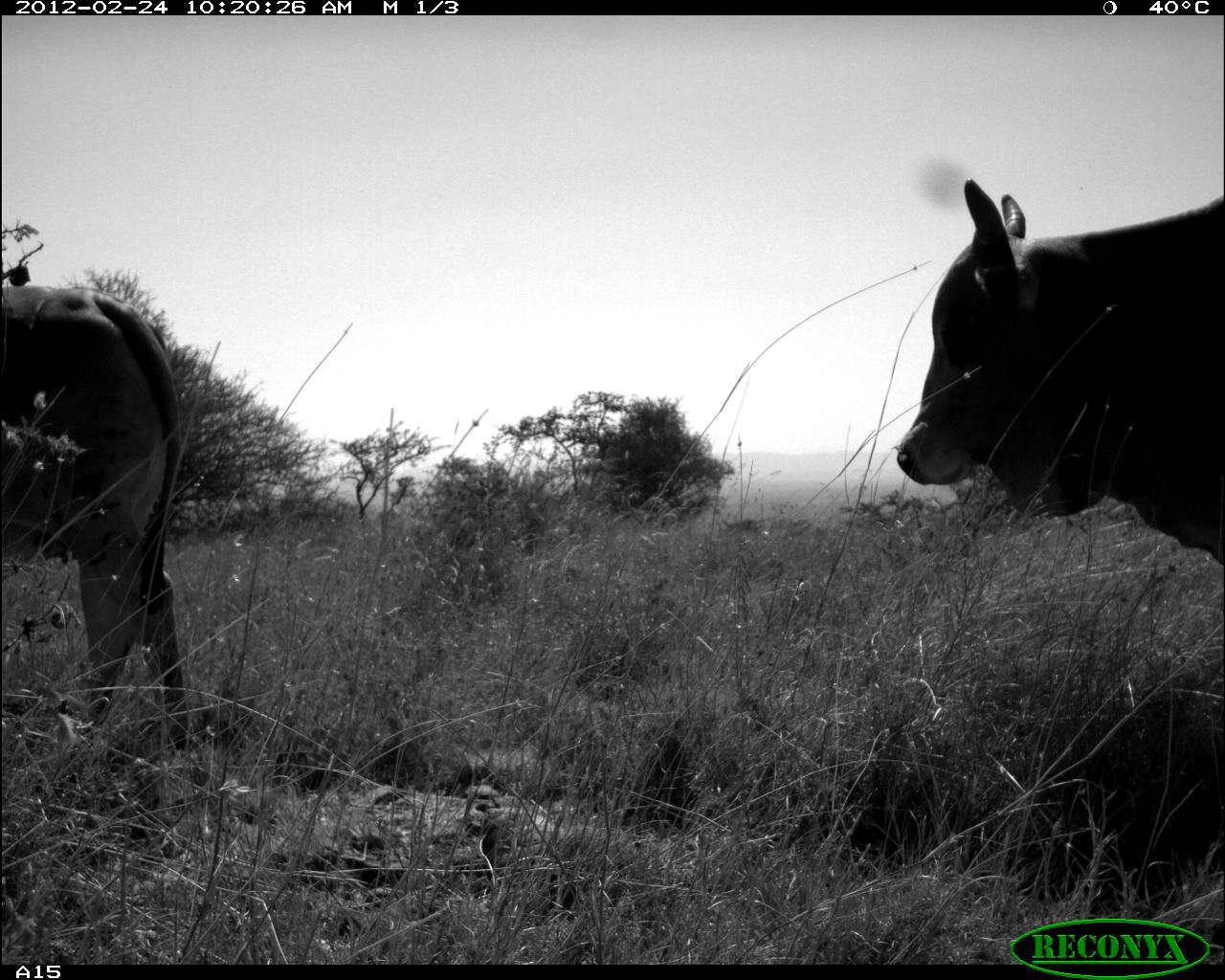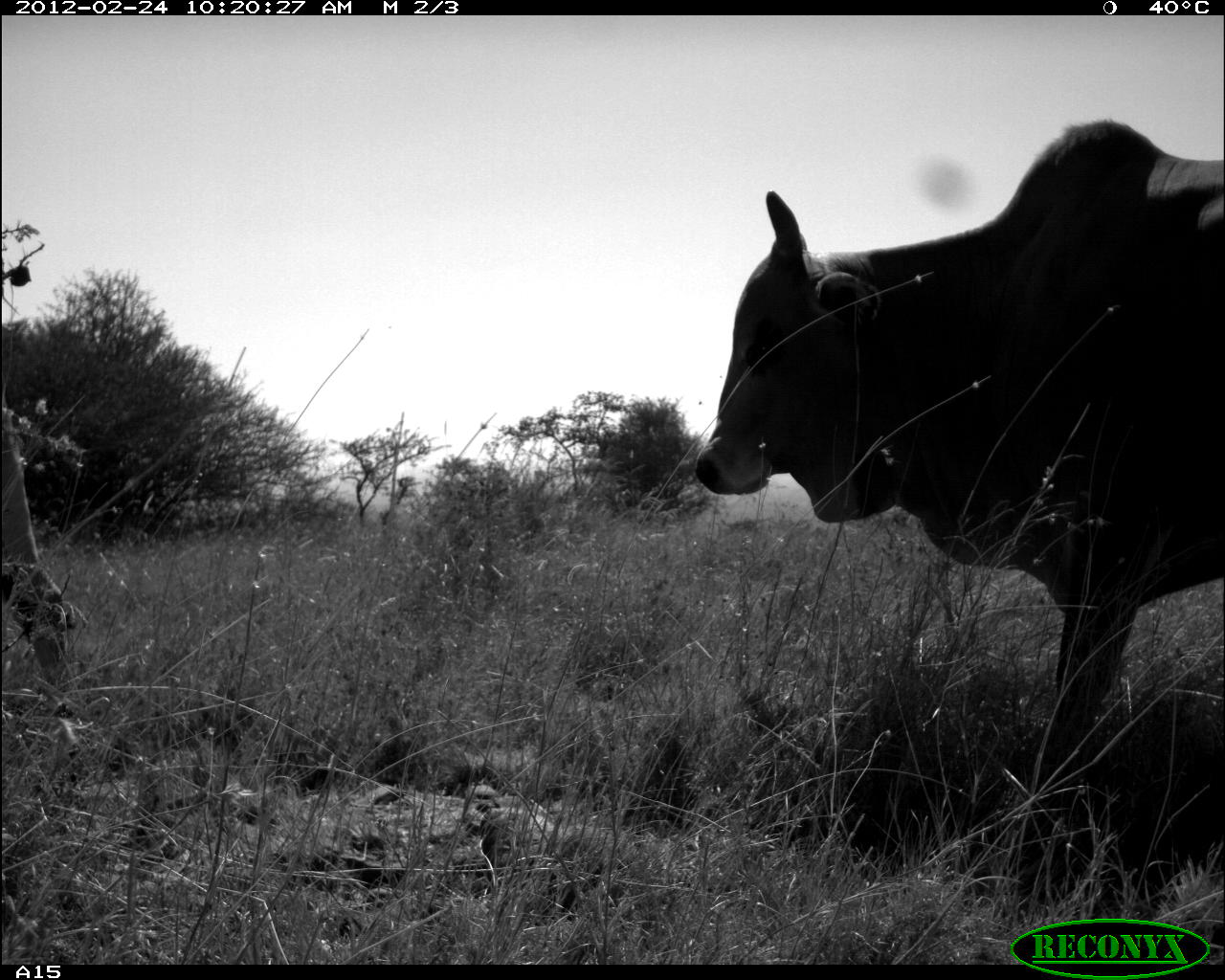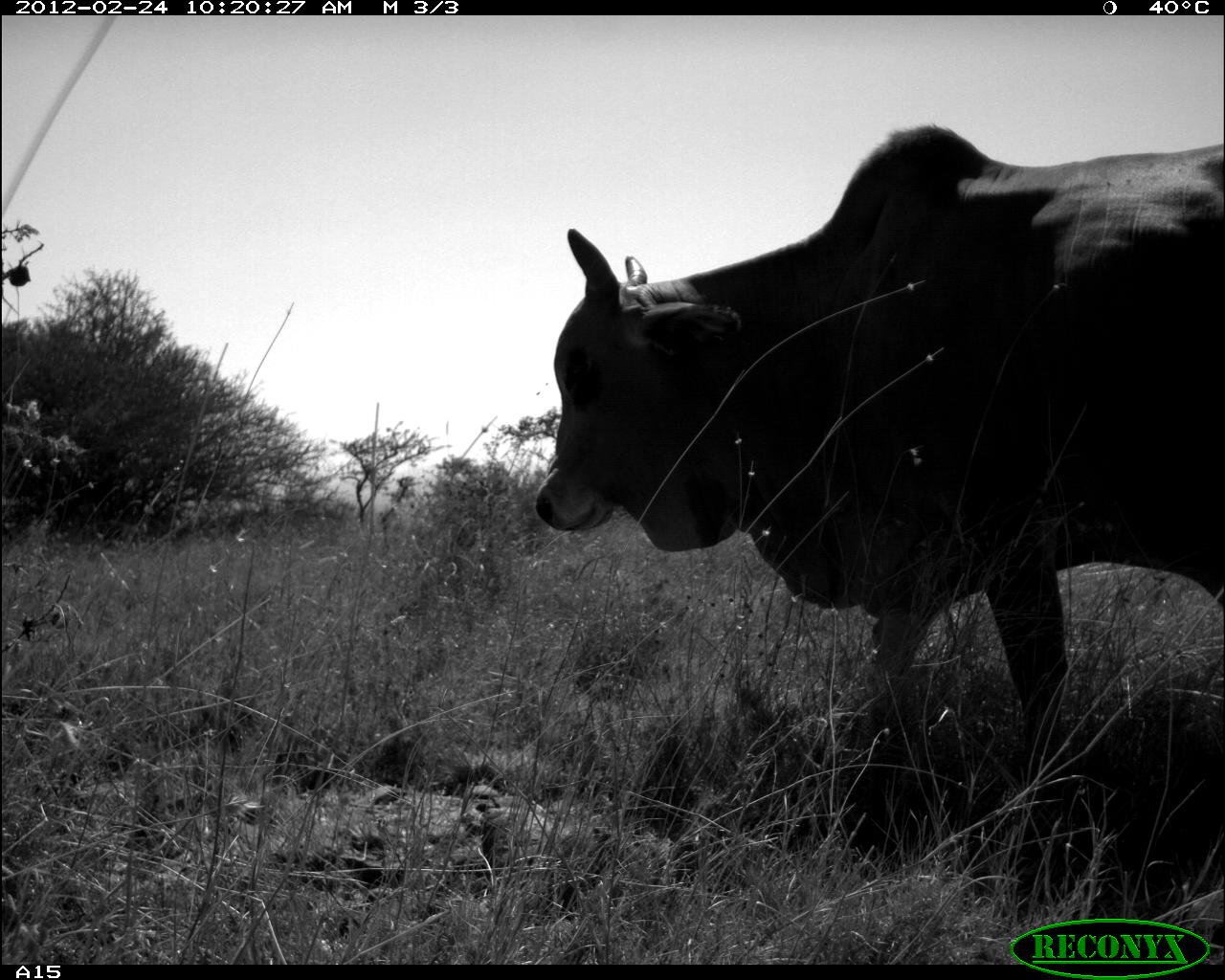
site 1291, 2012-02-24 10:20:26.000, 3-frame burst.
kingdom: Animalia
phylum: Chordata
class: Mammalia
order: Artiodactyla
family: Bovidae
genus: Bos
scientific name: Bos taurus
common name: domestic cattle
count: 2